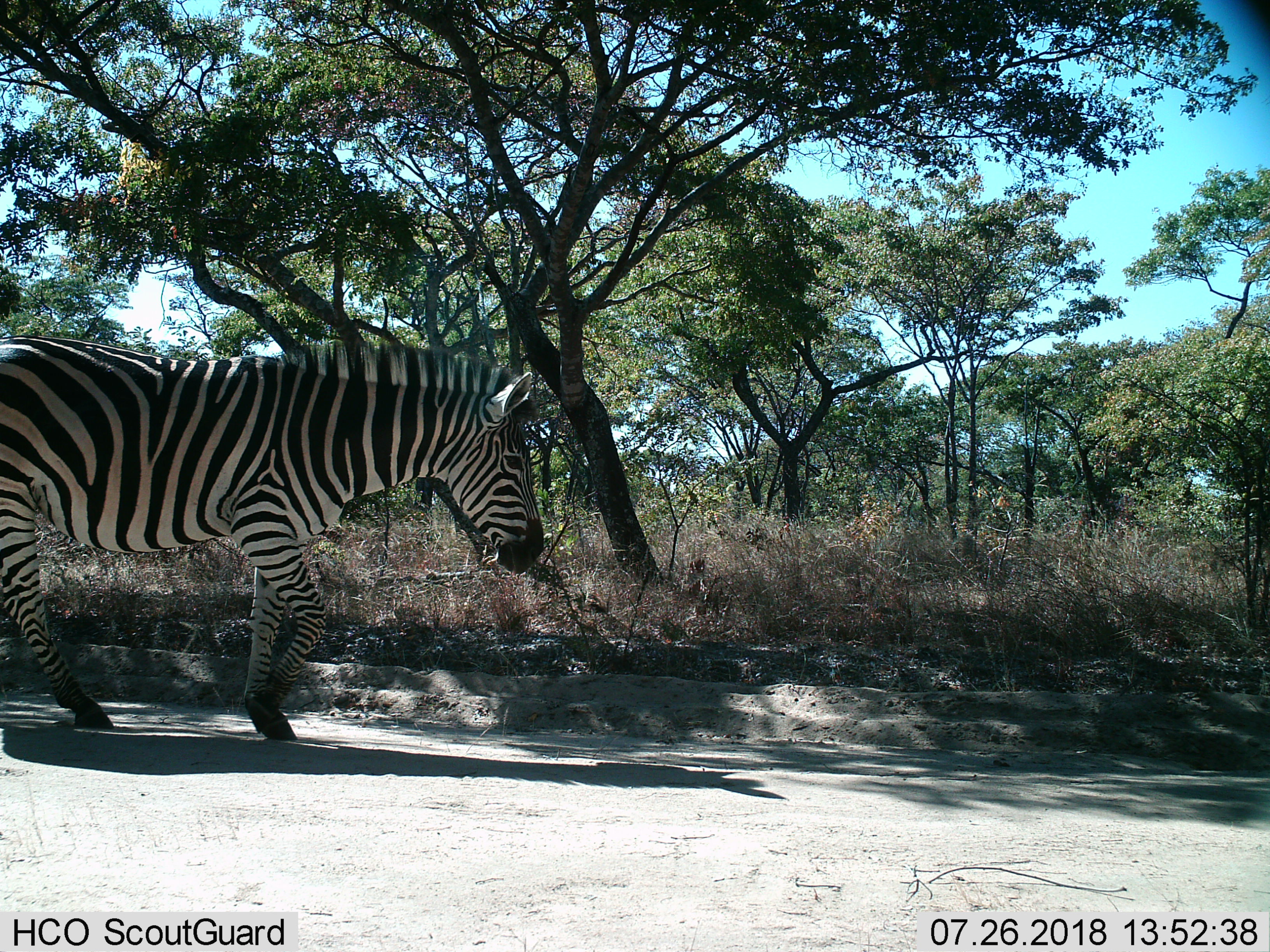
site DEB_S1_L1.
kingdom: Animalia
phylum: Chordata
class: Mammalia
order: Perissodactyla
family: Equidae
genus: Equus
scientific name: Equus quagga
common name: plains zebra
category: zebraplains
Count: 1.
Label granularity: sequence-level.